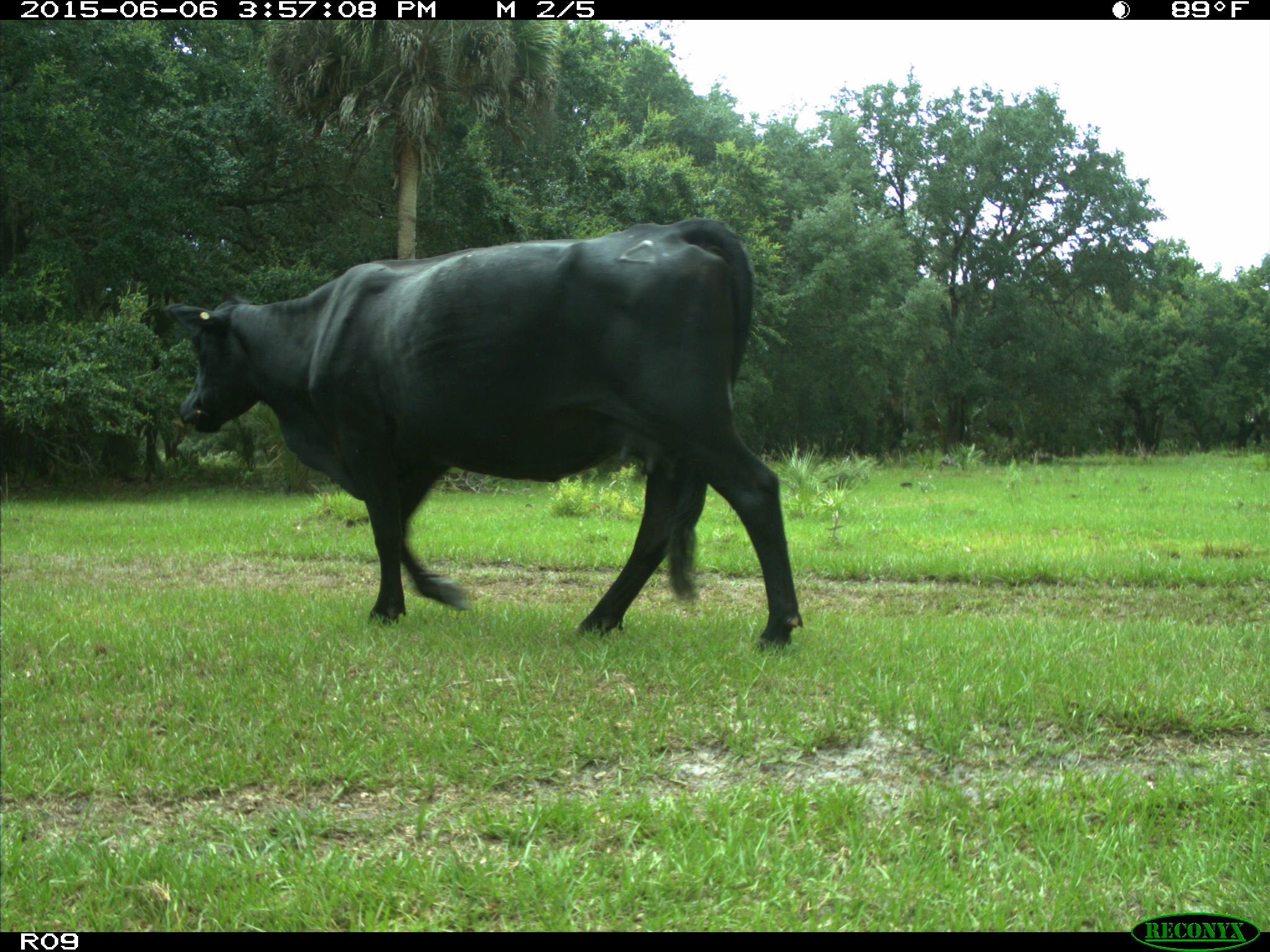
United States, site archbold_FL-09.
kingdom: Animalia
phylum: Chordata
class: Mammalia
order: Artiodactyla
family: Bovidae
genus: Bos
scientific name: Bos taurus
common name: domestic cow